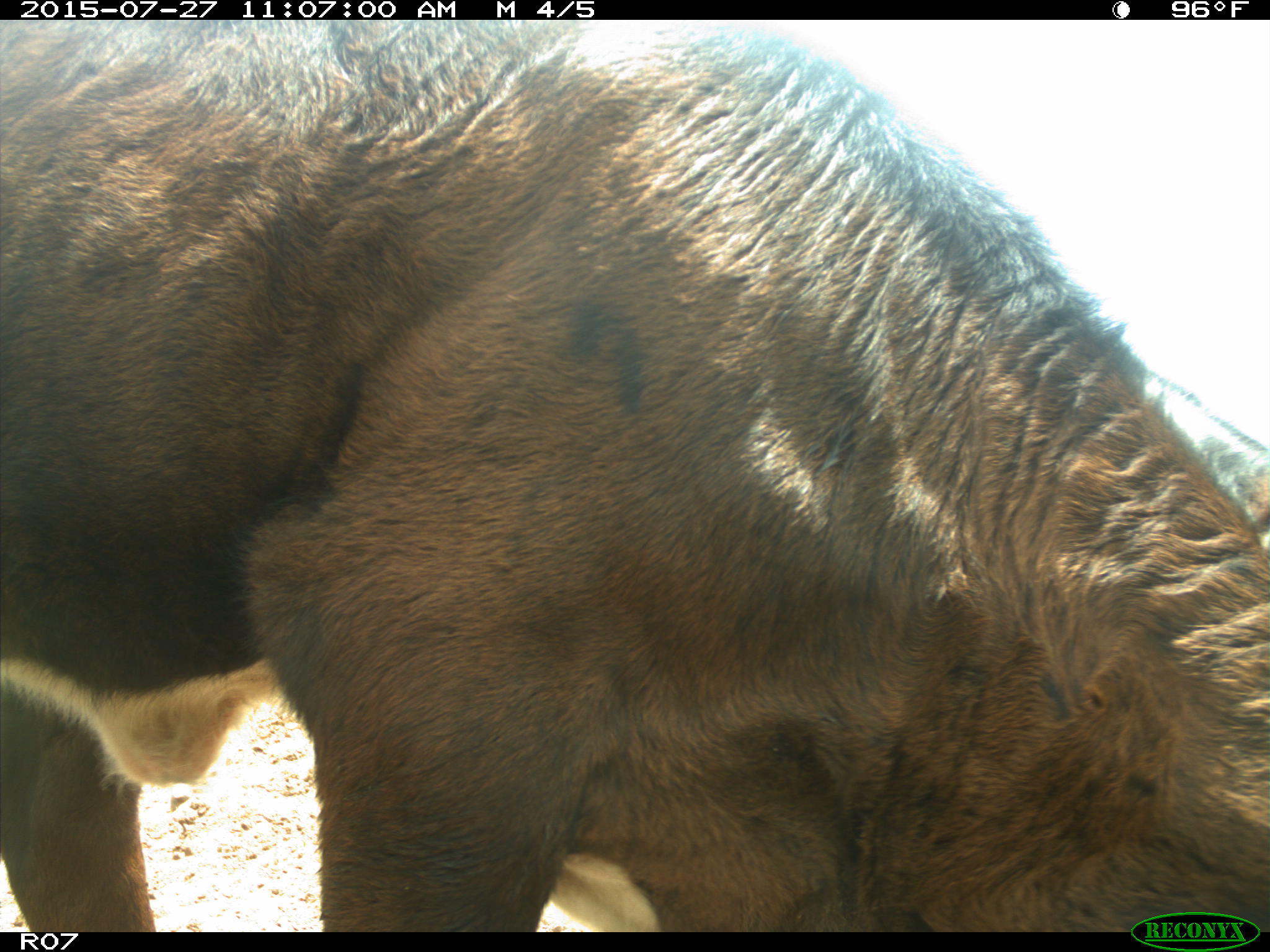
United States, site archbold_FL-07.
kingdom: Animalia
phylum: Chordata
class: Mammalia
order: Artiodactyla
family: Bovidae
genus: Bos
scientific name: Bos taurus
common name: domestic cow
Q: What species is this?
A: Bos taurus (domestic cow).